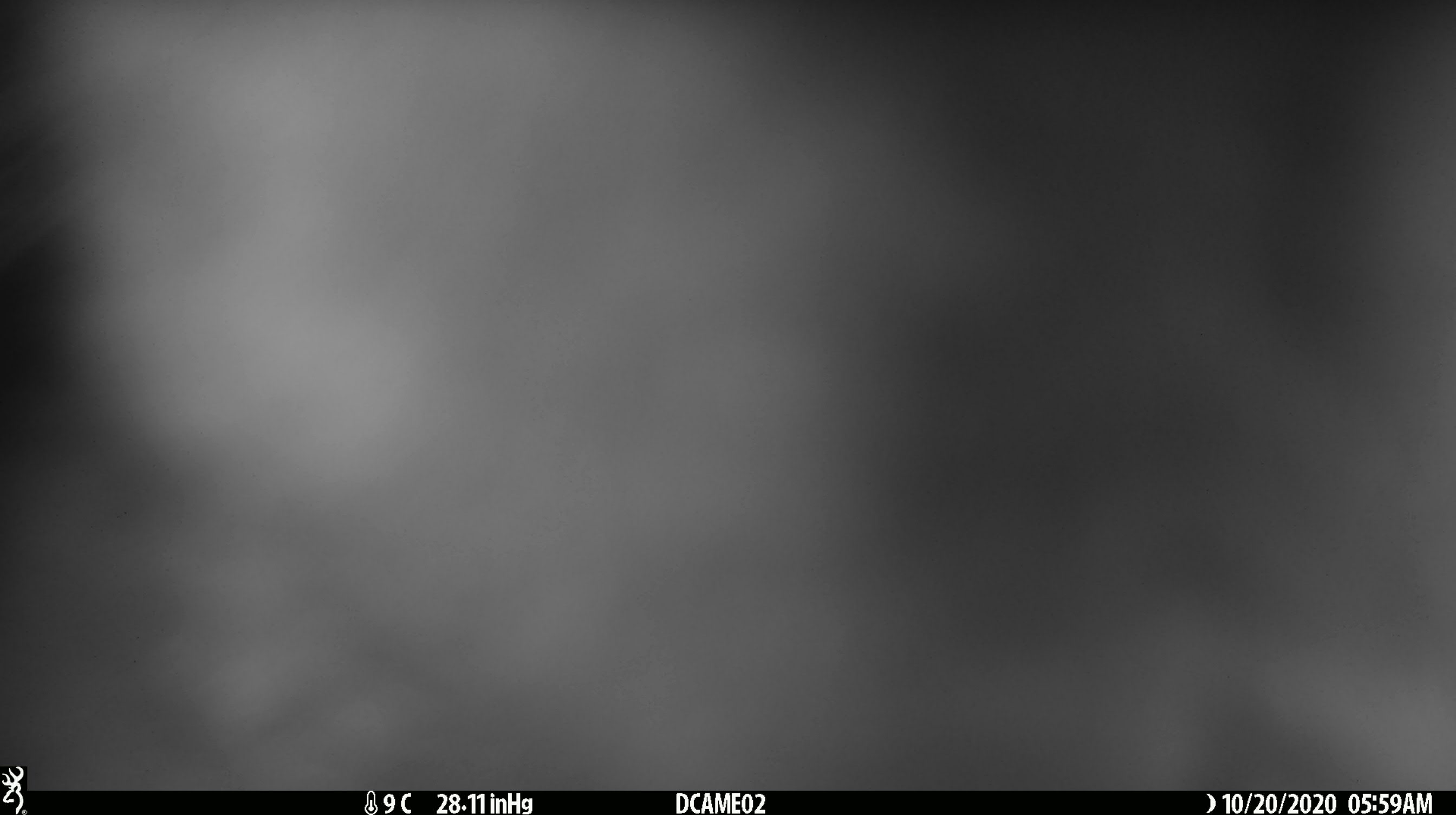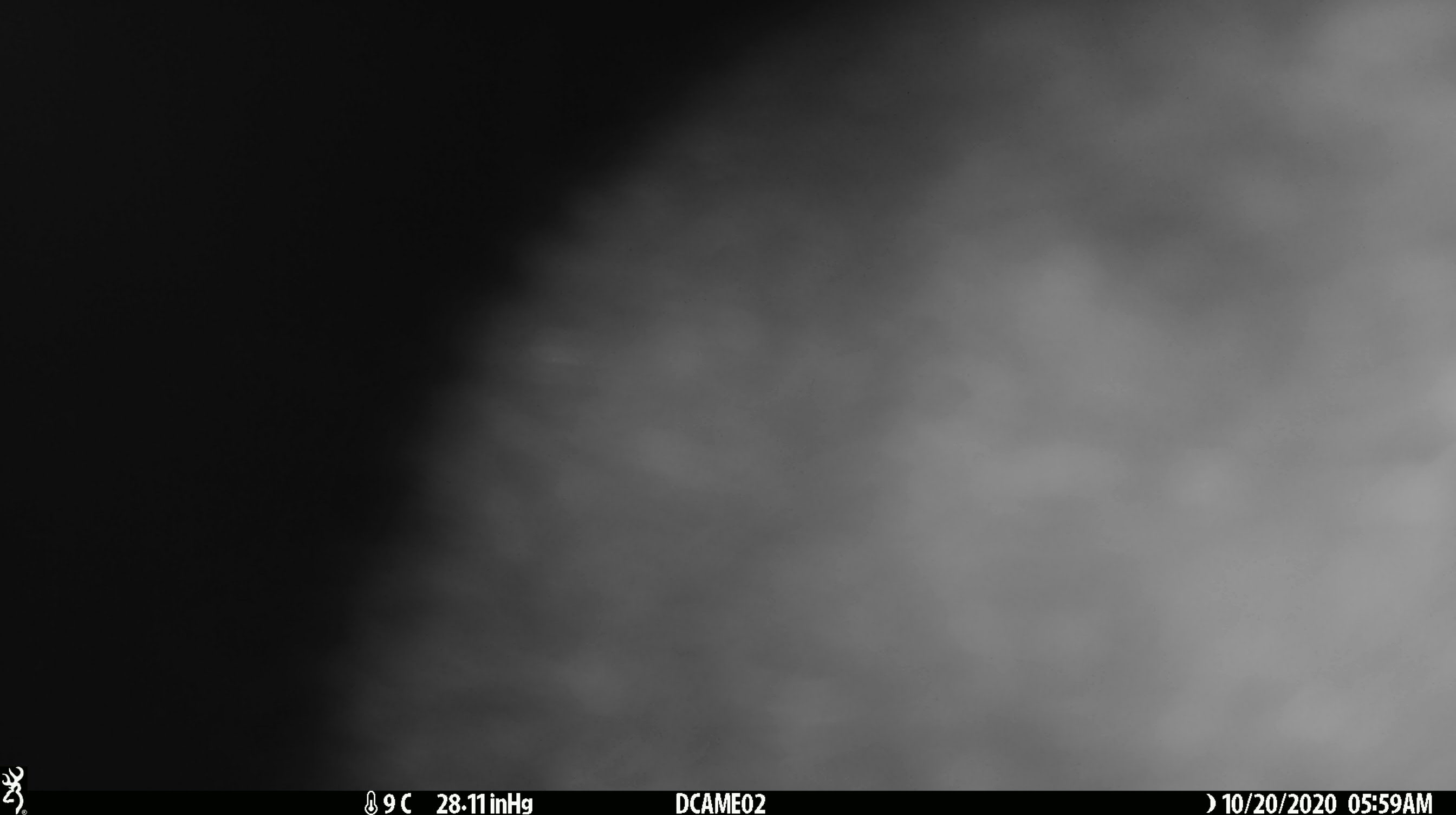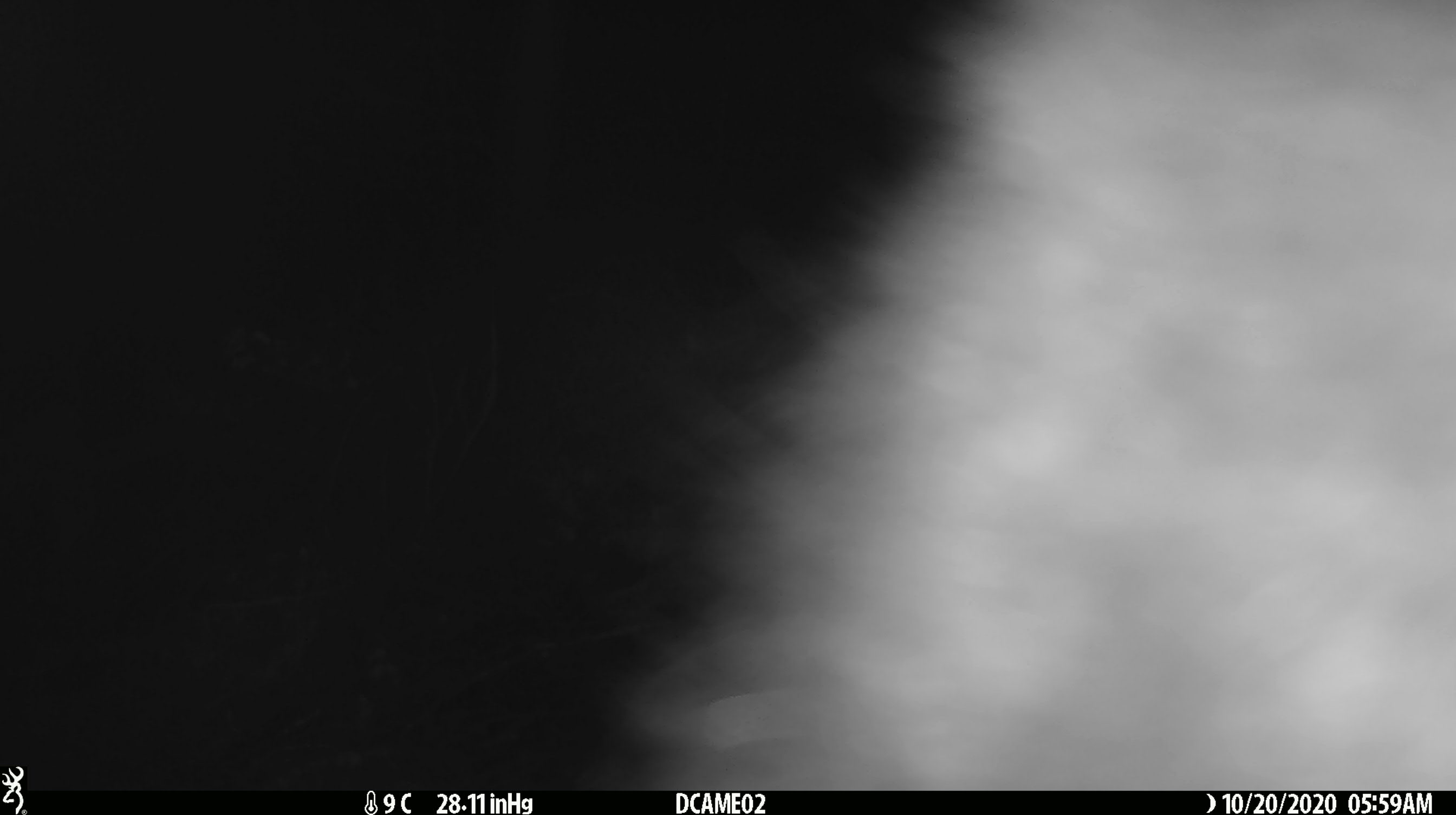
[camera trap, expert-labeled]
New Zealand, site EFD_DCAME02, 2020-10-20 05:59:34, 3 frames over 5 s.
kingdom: Animalia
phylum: Chordata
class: Mammalia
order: Diprotodontia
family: Phalangeridae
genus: Trichosurus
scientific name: Trichosurus vulpecula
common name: common brushtail possum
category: possum